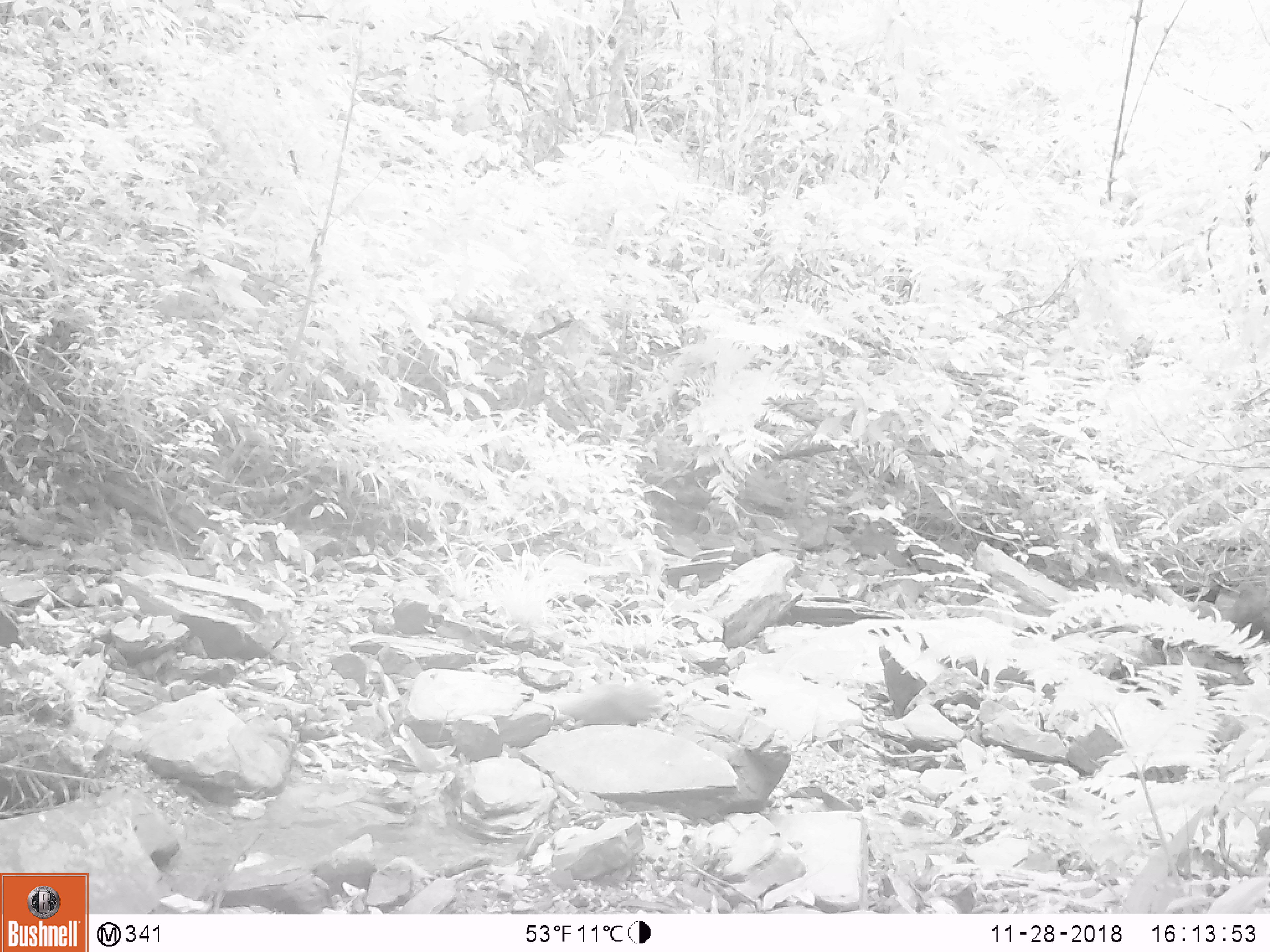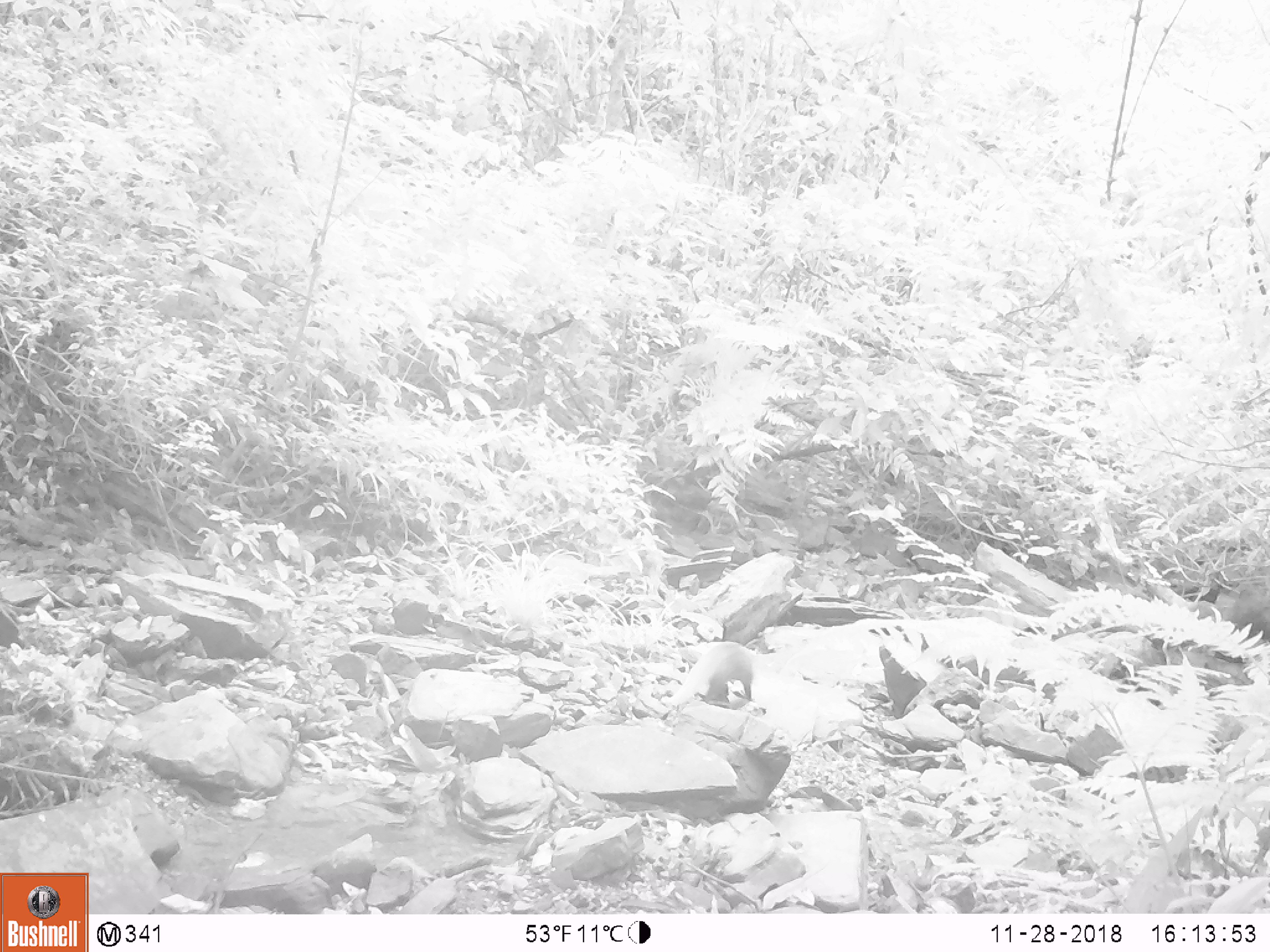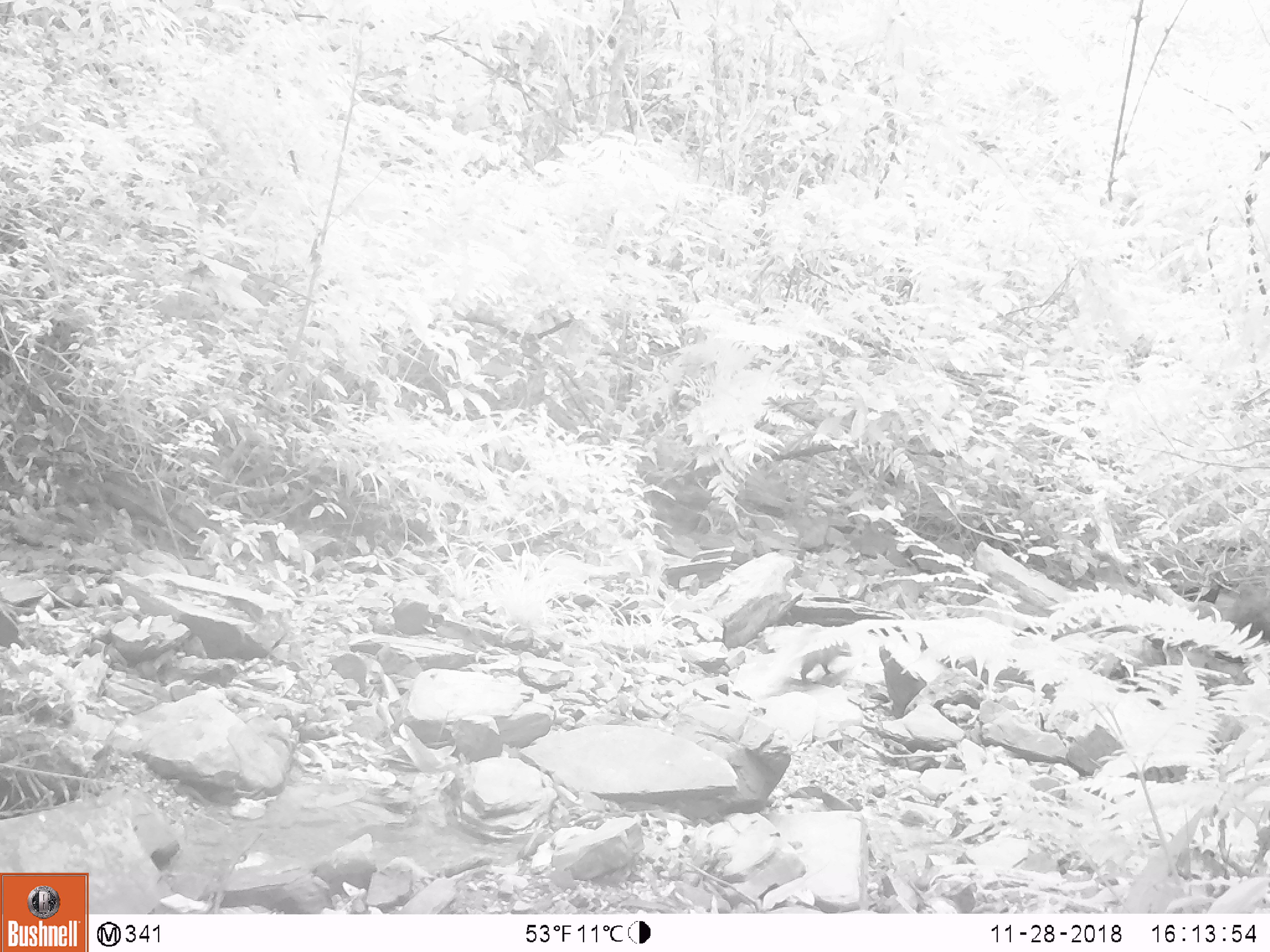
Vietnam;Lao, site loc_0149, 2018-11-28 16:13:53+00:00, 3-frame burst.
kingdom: Animalia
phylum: Chordata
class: Mammalia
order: Carnivora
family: Herpestidae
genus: Urva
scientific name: Urva urva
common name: crab-eating mongoose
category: crab eating mongoose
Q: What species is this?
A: Crab eating mongoose (crab-eating mongoose) (Urva urva).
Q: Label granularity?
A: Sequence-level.